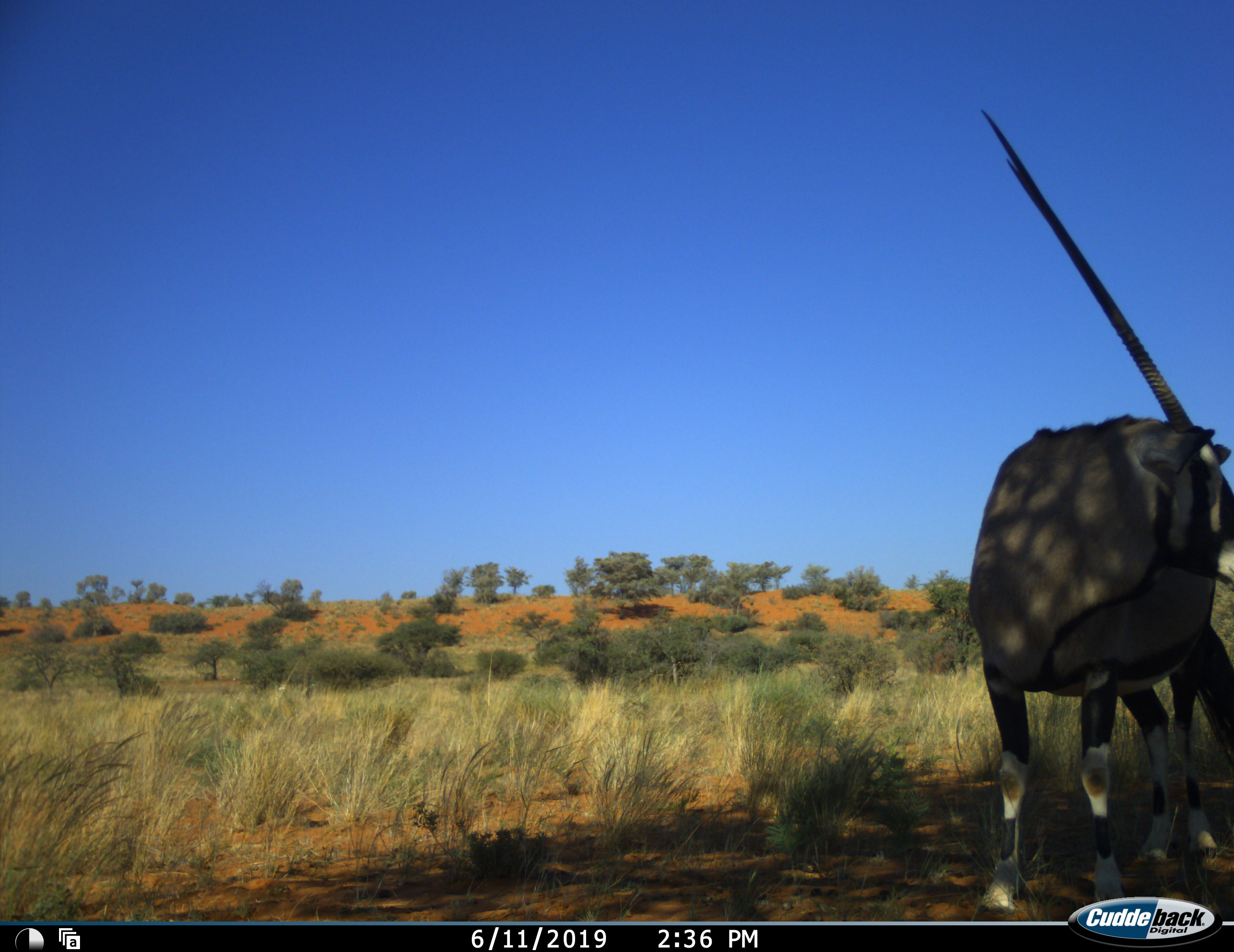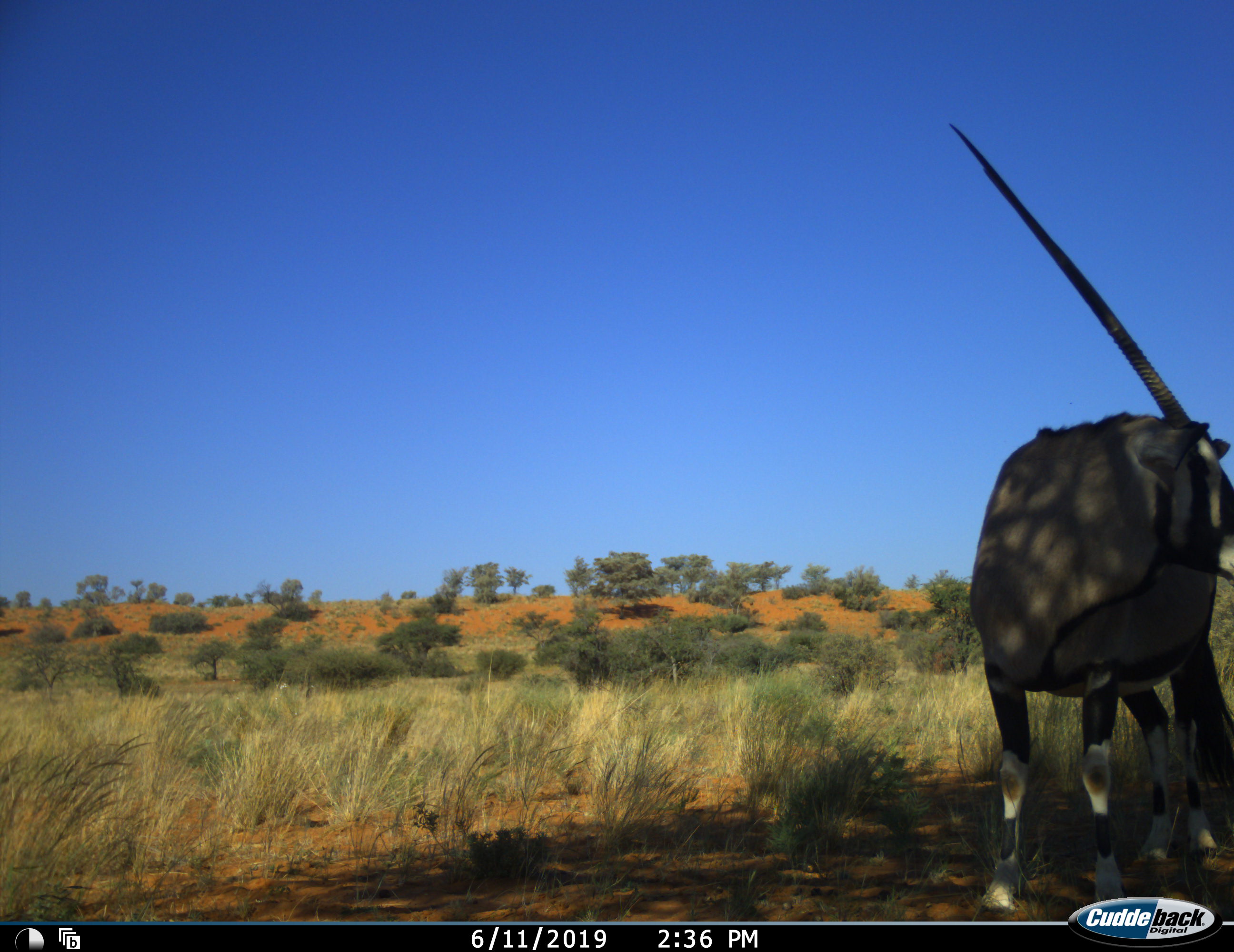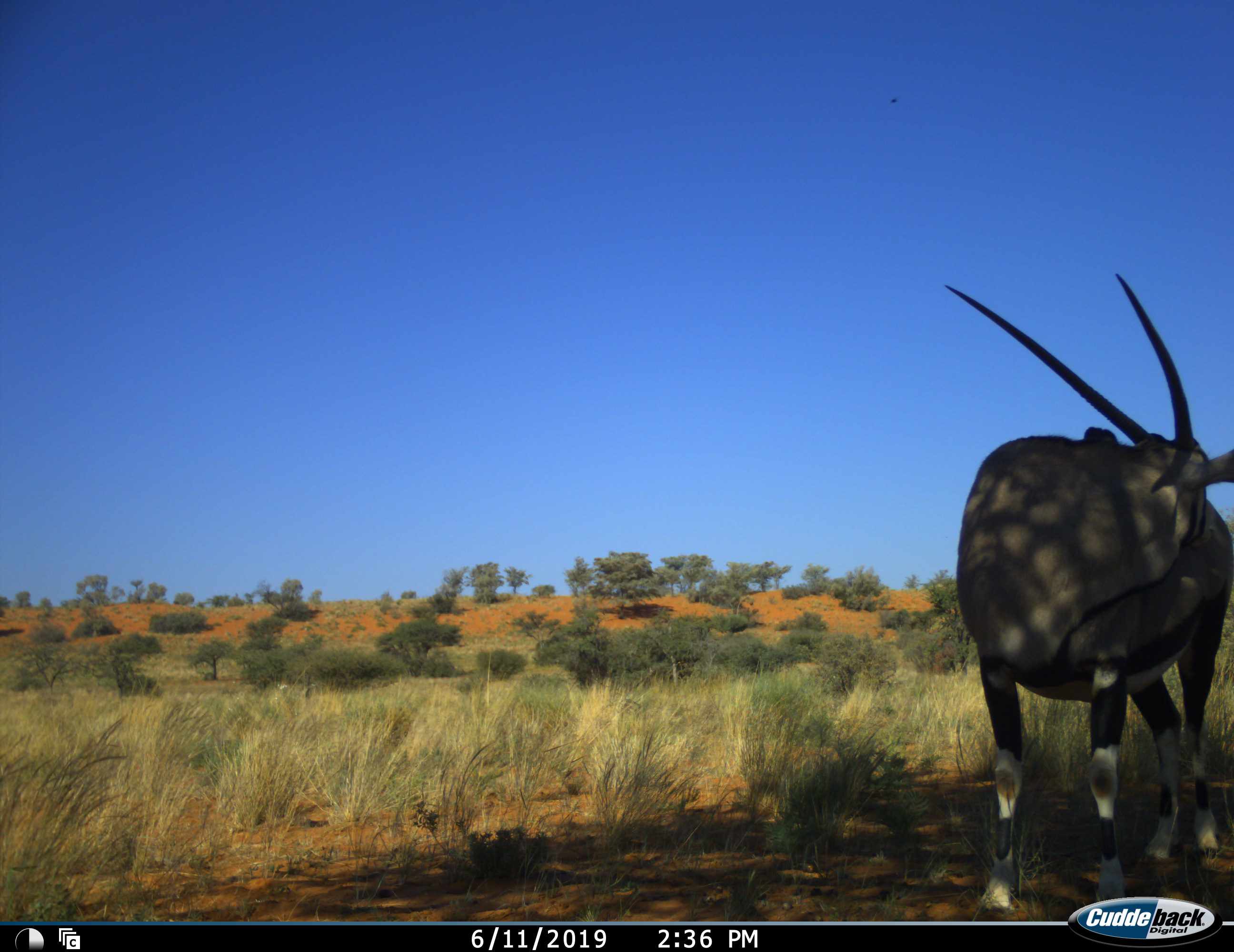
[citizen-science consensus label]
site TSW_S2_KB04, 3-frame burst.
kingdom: Animalia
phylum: Chordata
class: Mammalia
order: Artiodactyla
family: Bovidae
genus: Oryx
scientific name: Oryx gazella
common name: gemsbok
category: oryx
Oryx (gemsbok) (Oryx gazella), count 1. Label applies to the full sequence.